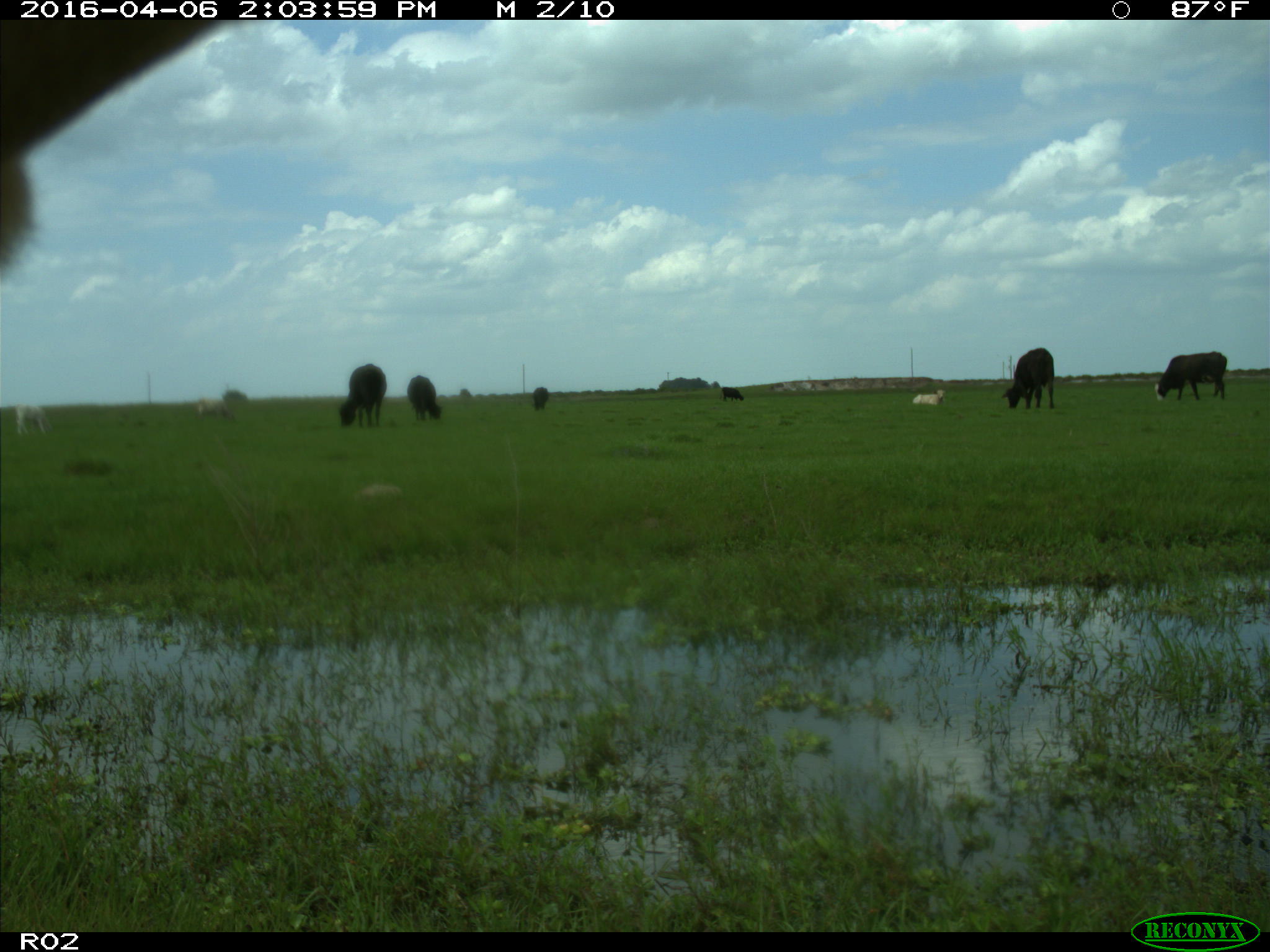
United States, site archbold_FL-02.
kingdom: Animalia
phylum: Chordata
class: Mammalia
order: Artiodactyla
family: Bovidae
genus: Bos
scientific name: Bos taurus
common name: domestic cow